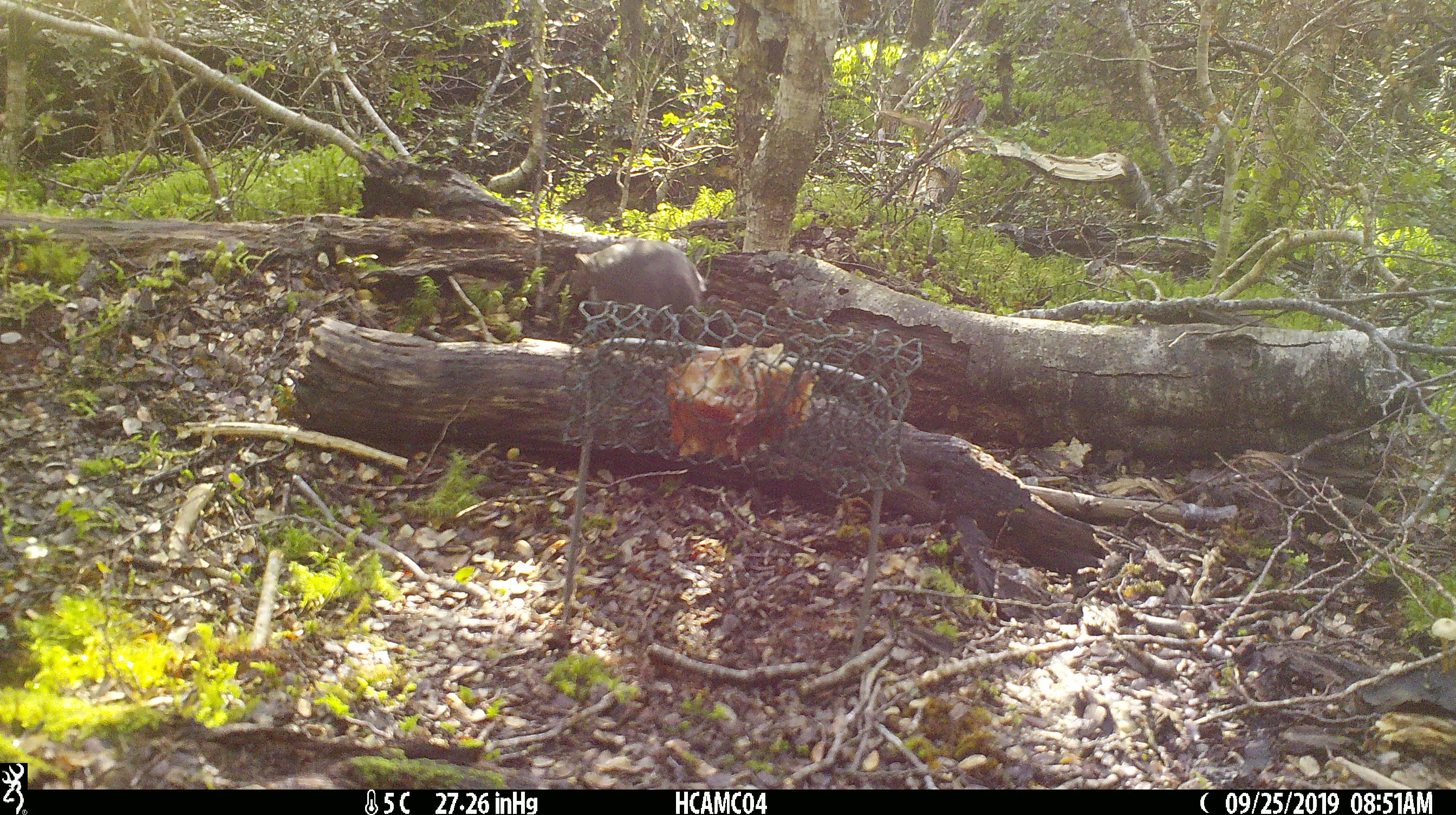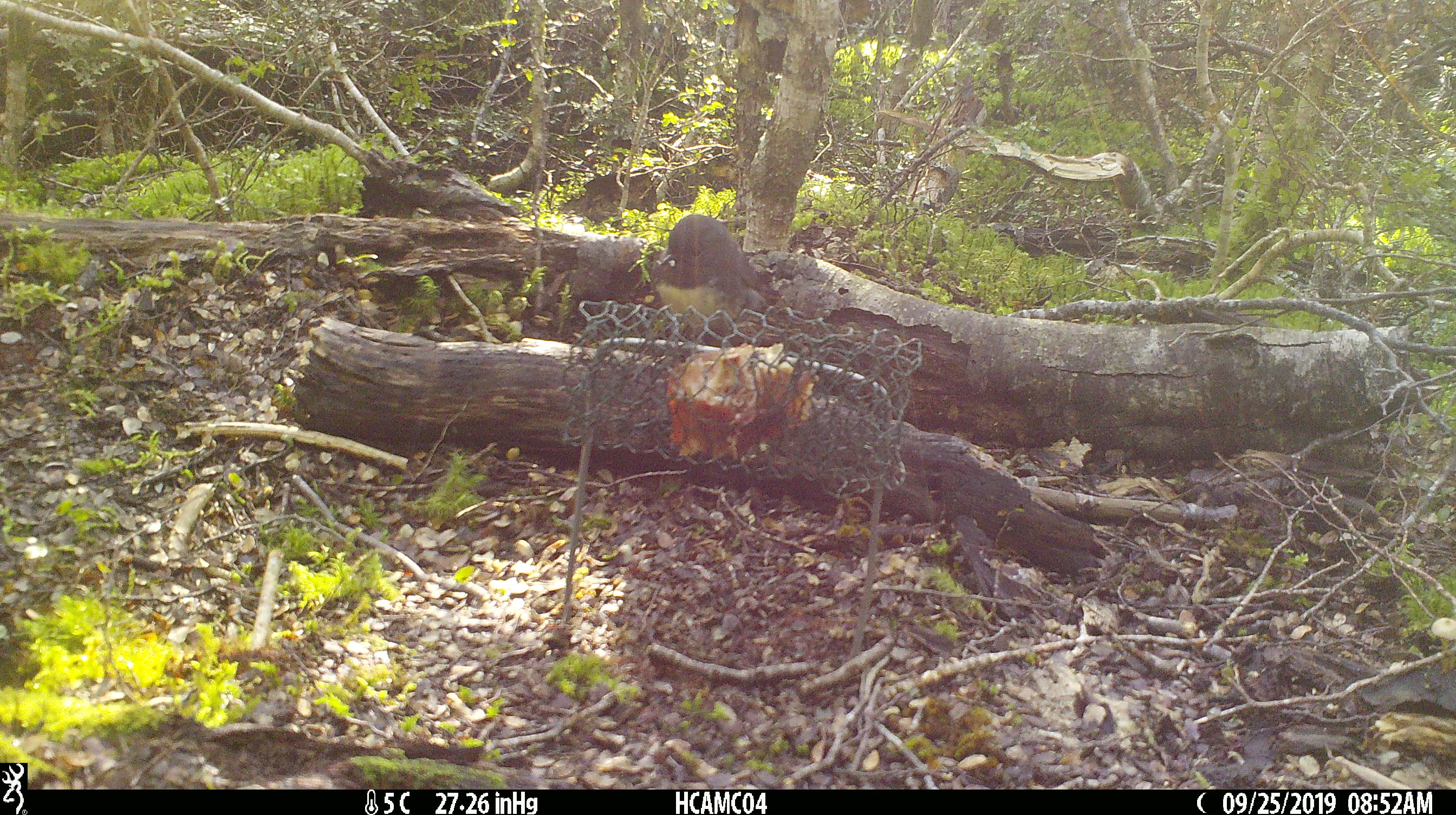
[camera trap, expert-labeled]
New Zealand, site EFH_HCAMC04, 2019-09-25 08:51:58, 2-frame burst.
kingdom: Animalia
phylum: Chordata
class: Aves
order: Passeriformes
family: Petroicidae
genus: Petroica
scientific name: Petroica australis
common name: new zealand robin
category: robin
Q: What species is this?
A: Robin (new zealand robin) (Petroica australis).